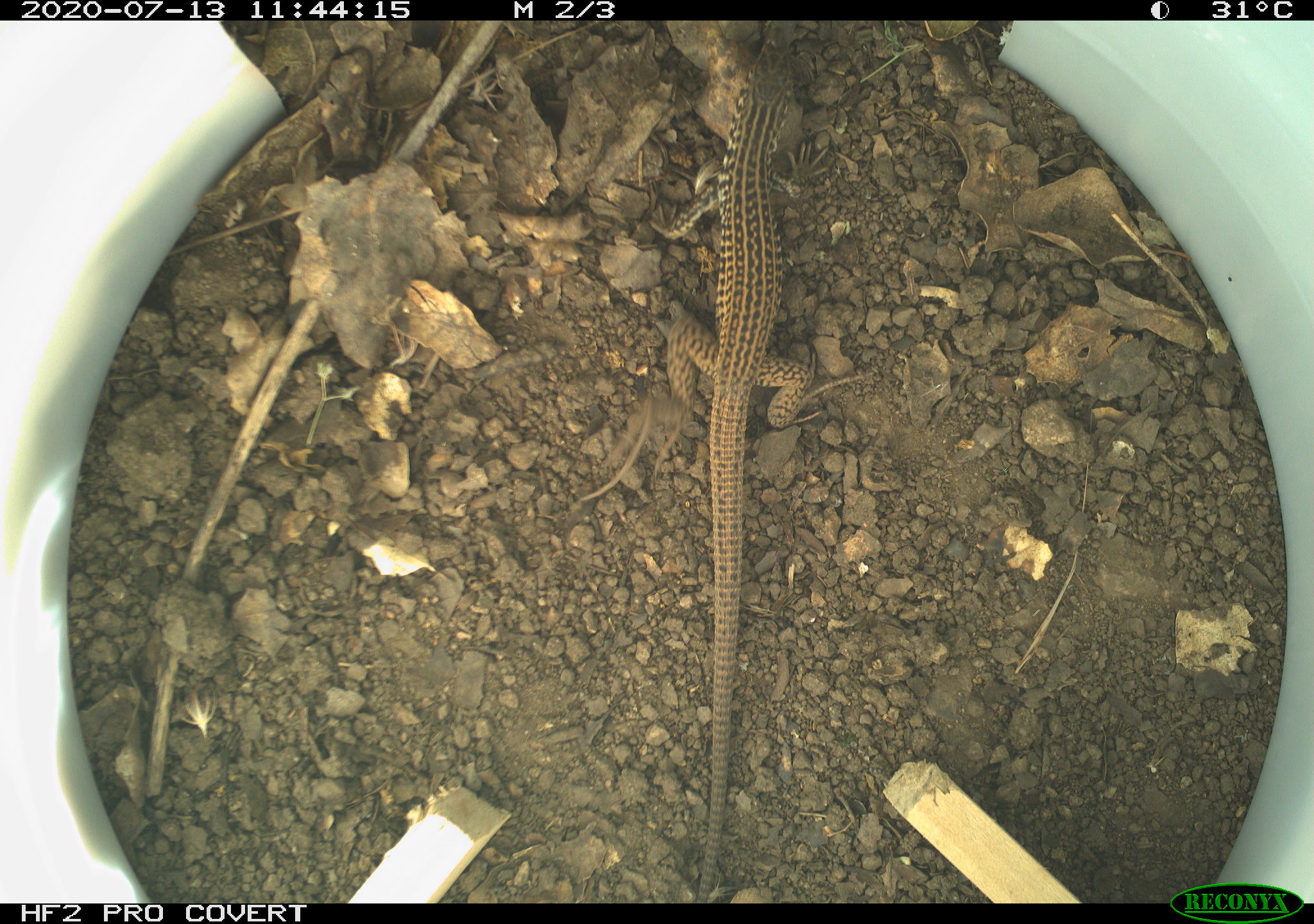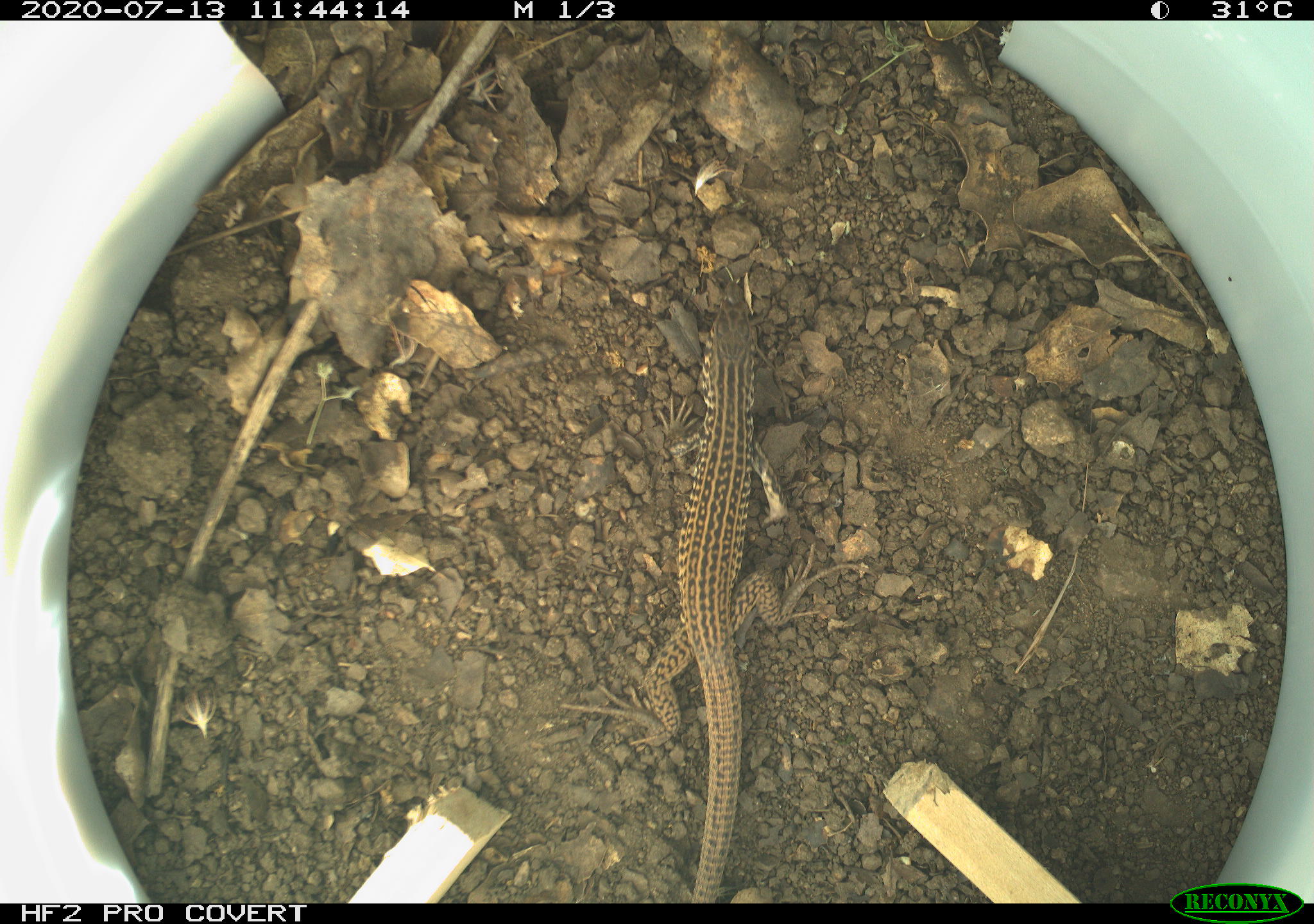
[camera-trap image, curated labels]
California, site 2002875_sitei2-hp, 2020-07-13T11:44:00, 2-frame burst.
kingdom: Animalia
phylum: Chordata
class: Reptilia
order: Squamata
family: Teiidae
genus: Aspidoscelis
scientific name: Aspidoscelis tigris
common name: western whiptail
Western whiptail (Aspidoscelis tigris).